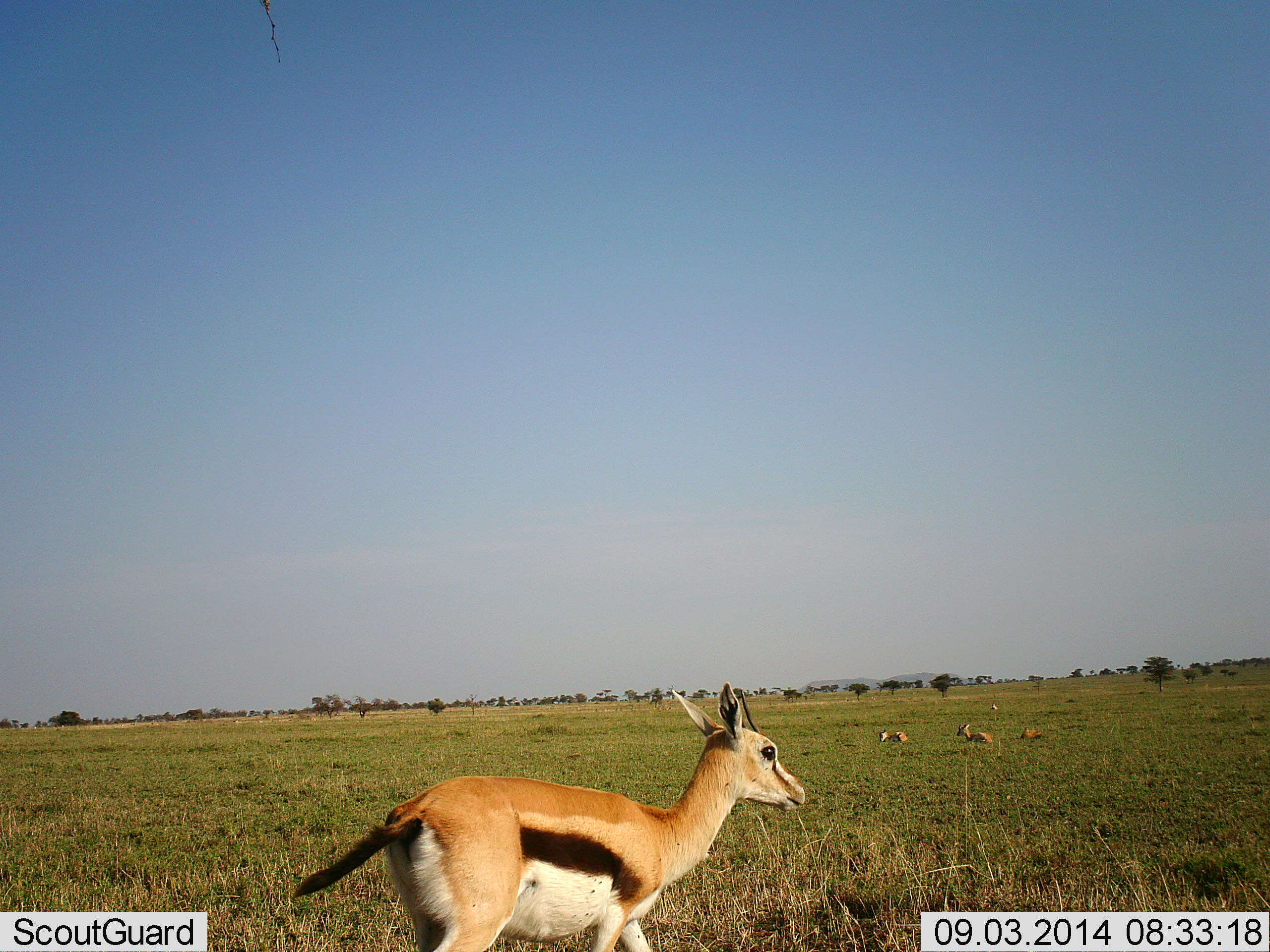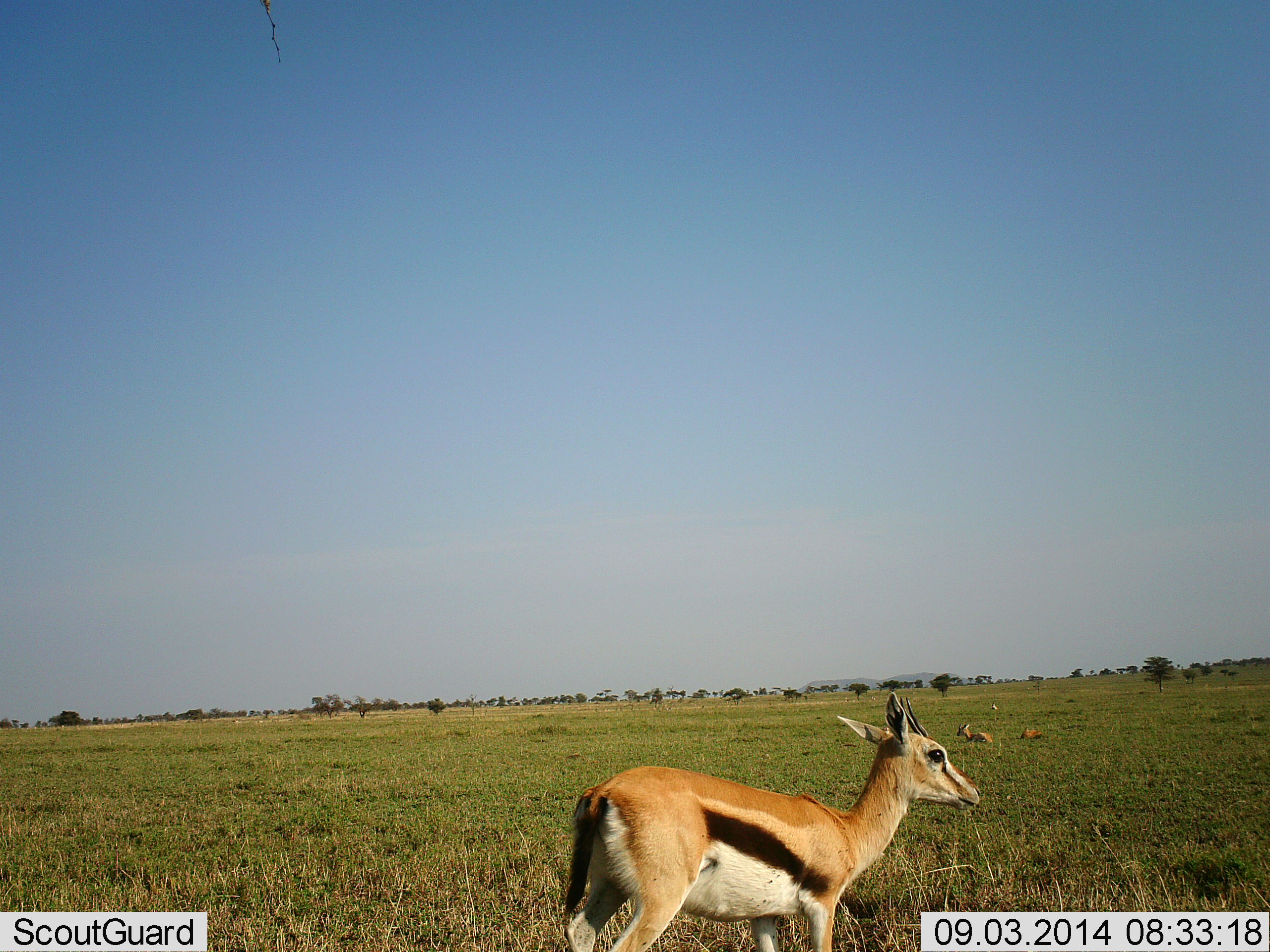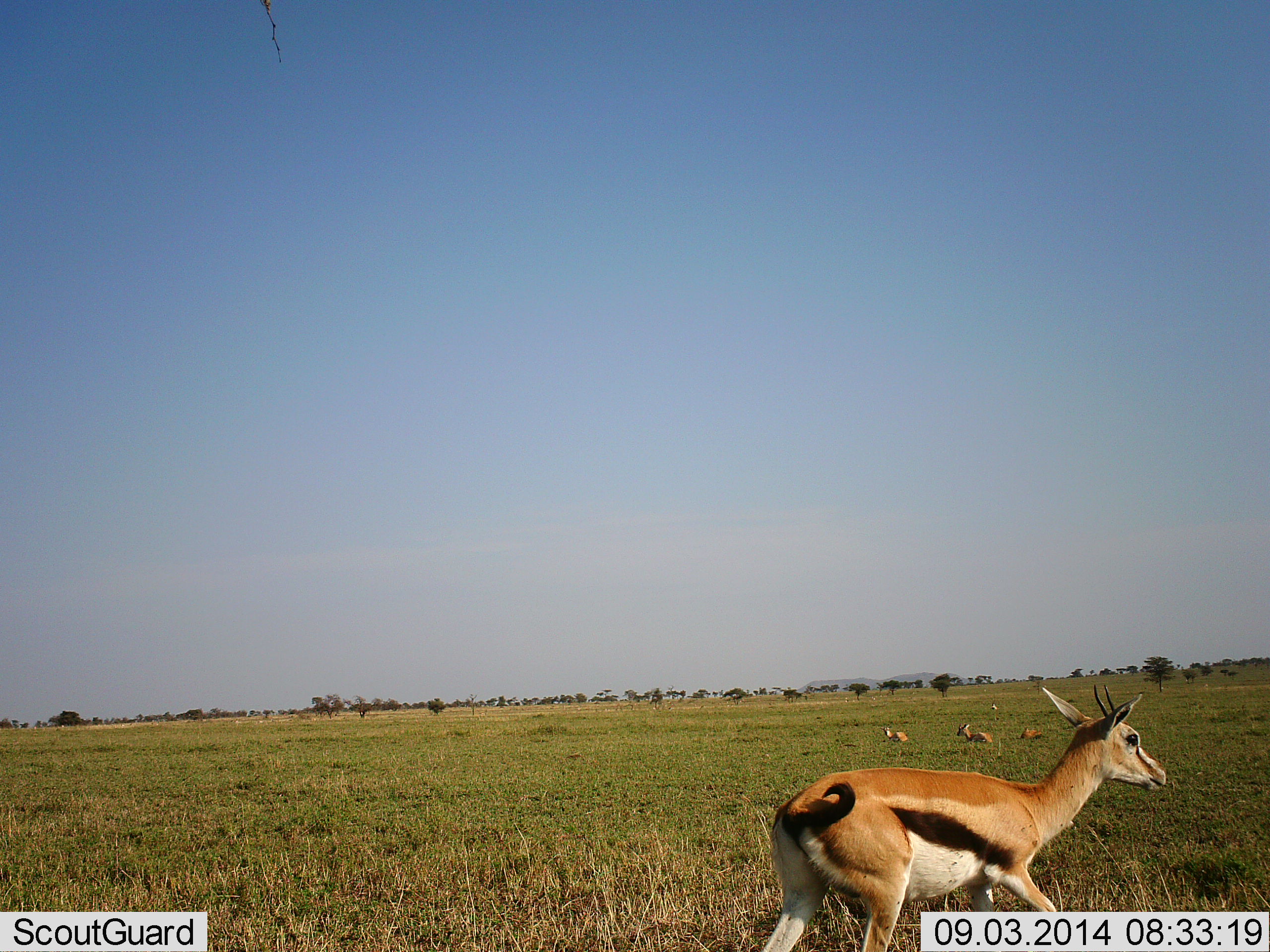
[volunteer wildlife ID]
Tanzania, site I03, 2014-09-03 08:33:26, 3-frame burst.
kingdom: Animalia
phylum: Chordata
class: Mammalia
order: Artiodactyla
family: Bovidae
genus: Eudorcas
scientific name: Eudorcas thomsonii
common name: thomson's gazelle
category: gazellethomsons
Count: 4.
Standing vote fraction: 10%.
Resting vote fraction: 100%.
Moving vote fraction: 80%.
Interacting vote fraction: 0%.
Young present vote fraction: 0%.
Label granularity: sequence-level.